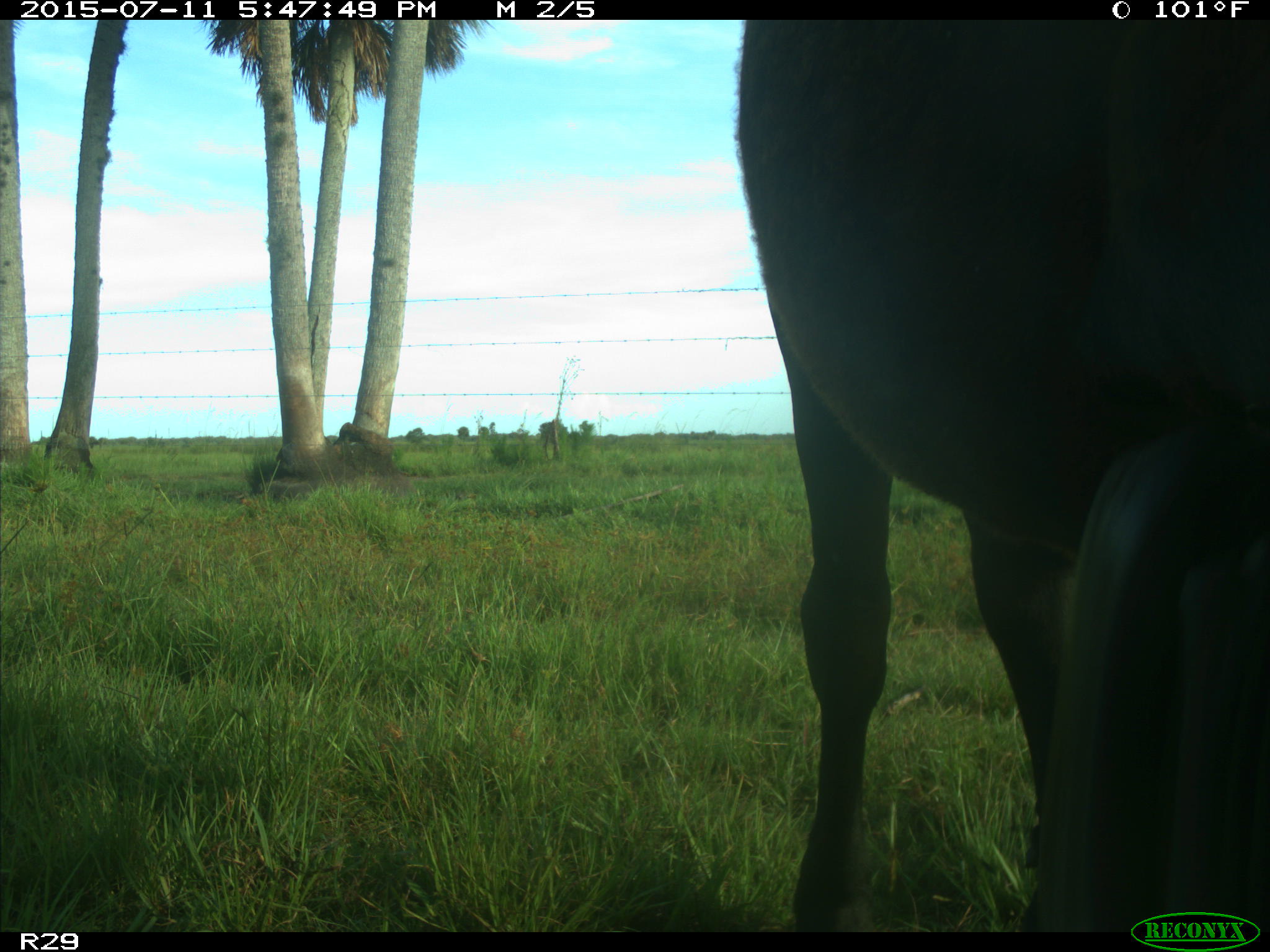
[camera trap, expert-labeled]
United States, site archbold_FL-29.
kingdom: Animalia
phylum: Chordata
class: Mammalia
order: Artiodactyla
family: Bovidae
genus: Bos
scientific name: Bos taurus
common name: domestic cow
Bos taurus (domestic cow).